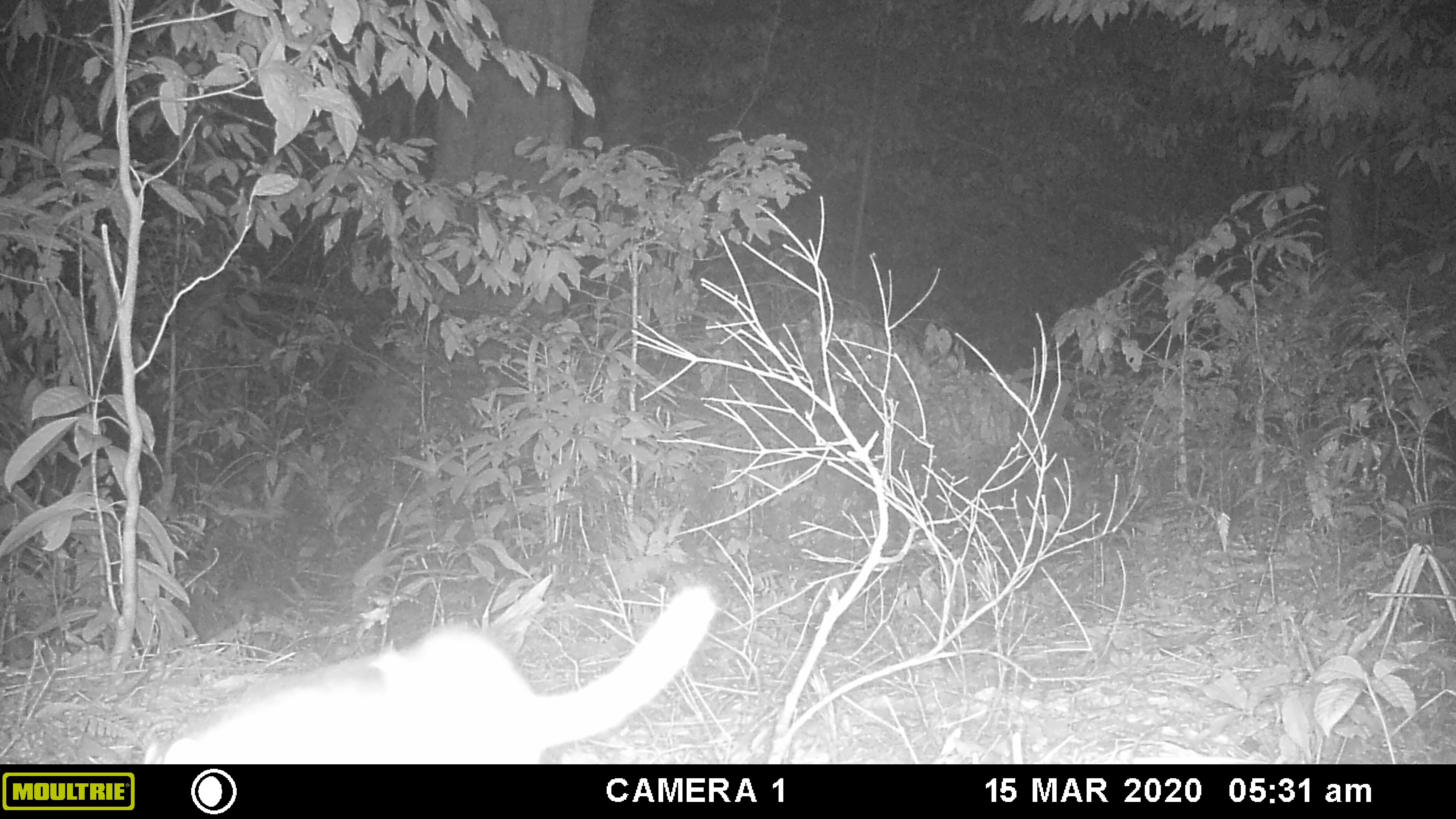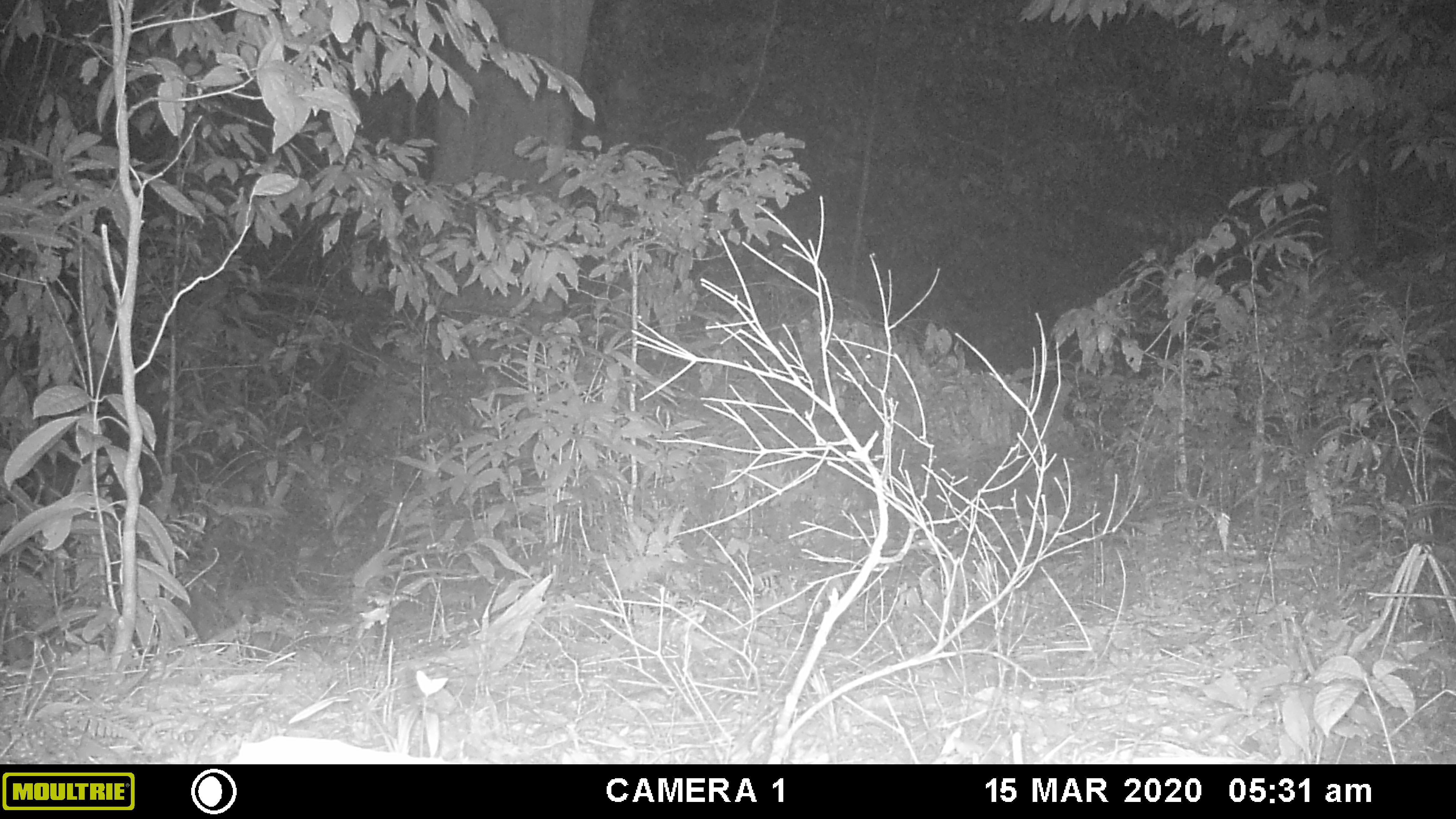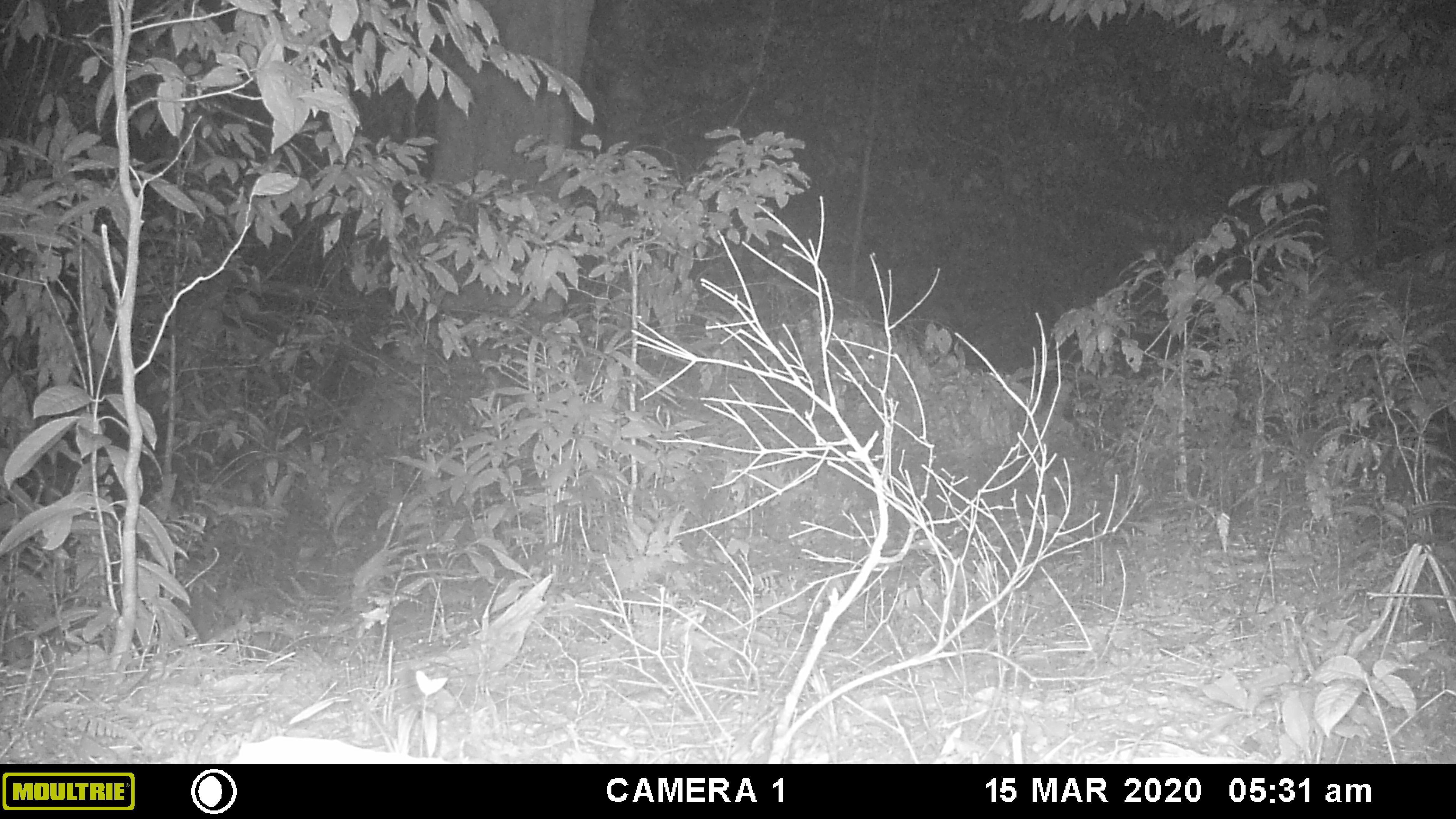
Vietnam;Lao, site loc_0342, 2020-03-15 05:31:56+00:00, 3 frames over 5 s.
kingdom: Animalia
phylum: Chordata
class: Mammalia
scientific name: Mammalia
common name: mammal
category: unidentified small mammal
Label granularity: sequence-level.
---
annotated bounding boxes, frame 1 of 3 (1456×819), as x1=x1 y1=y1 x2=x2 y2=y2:
unidentified small mammal: x1=142 y1=586 x2=716 y2=763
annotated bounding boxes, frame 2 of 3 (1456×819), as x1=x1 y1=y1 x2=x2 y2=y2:
unidentified small mammal: x1=229 y1=735 x2=447 y2=764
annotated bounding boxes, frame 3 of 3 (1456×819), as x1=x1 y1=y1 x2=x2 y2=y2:
unidentified small mammal: x1=229 y1=735 x2=450 y2=764